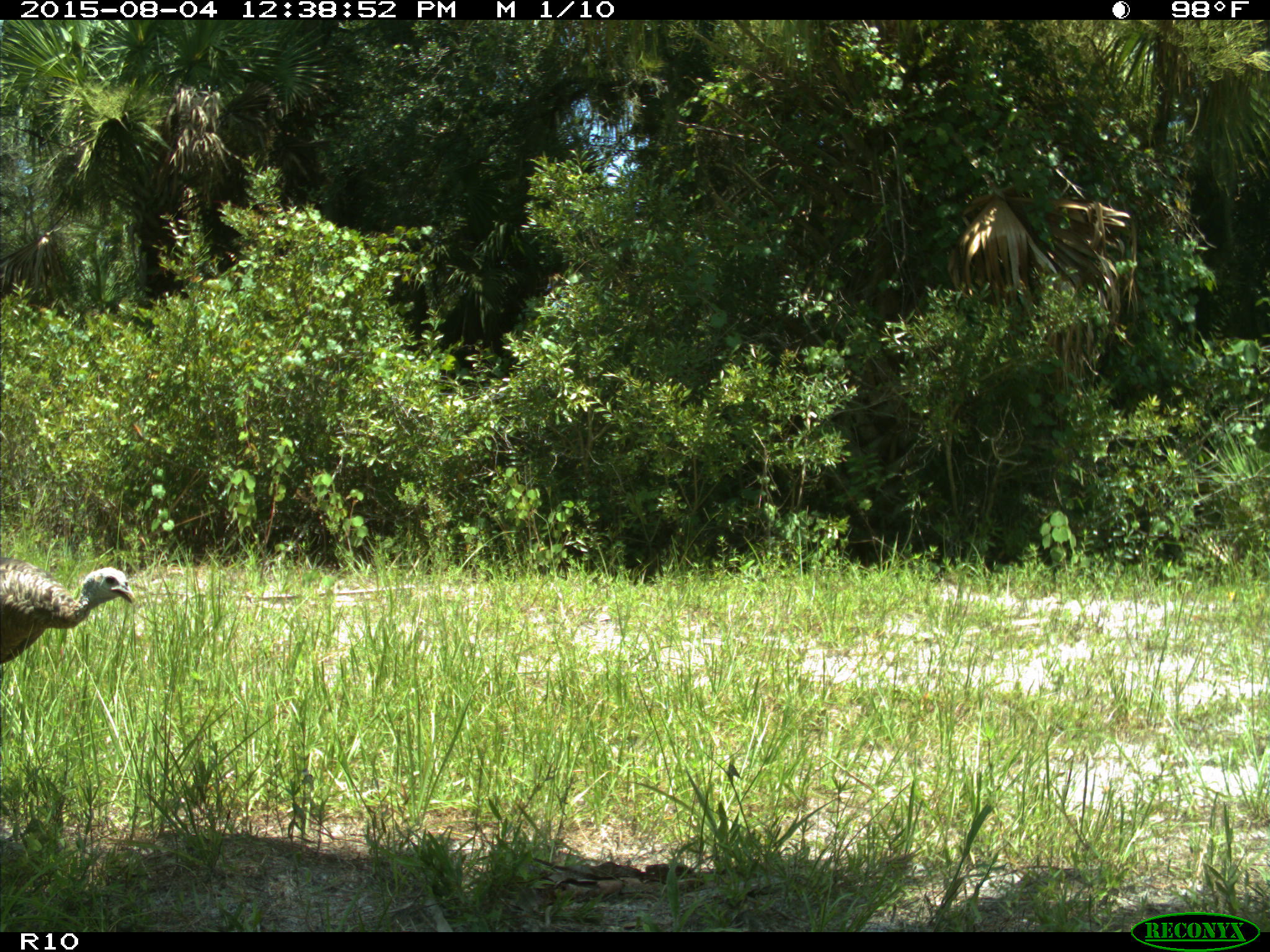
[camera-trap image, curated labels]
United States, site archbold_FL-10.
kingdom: Animalia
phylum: Chordata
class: Aves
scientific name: Aves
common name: birds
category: unidentified bird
Unidentified bird (birds) (Aves).